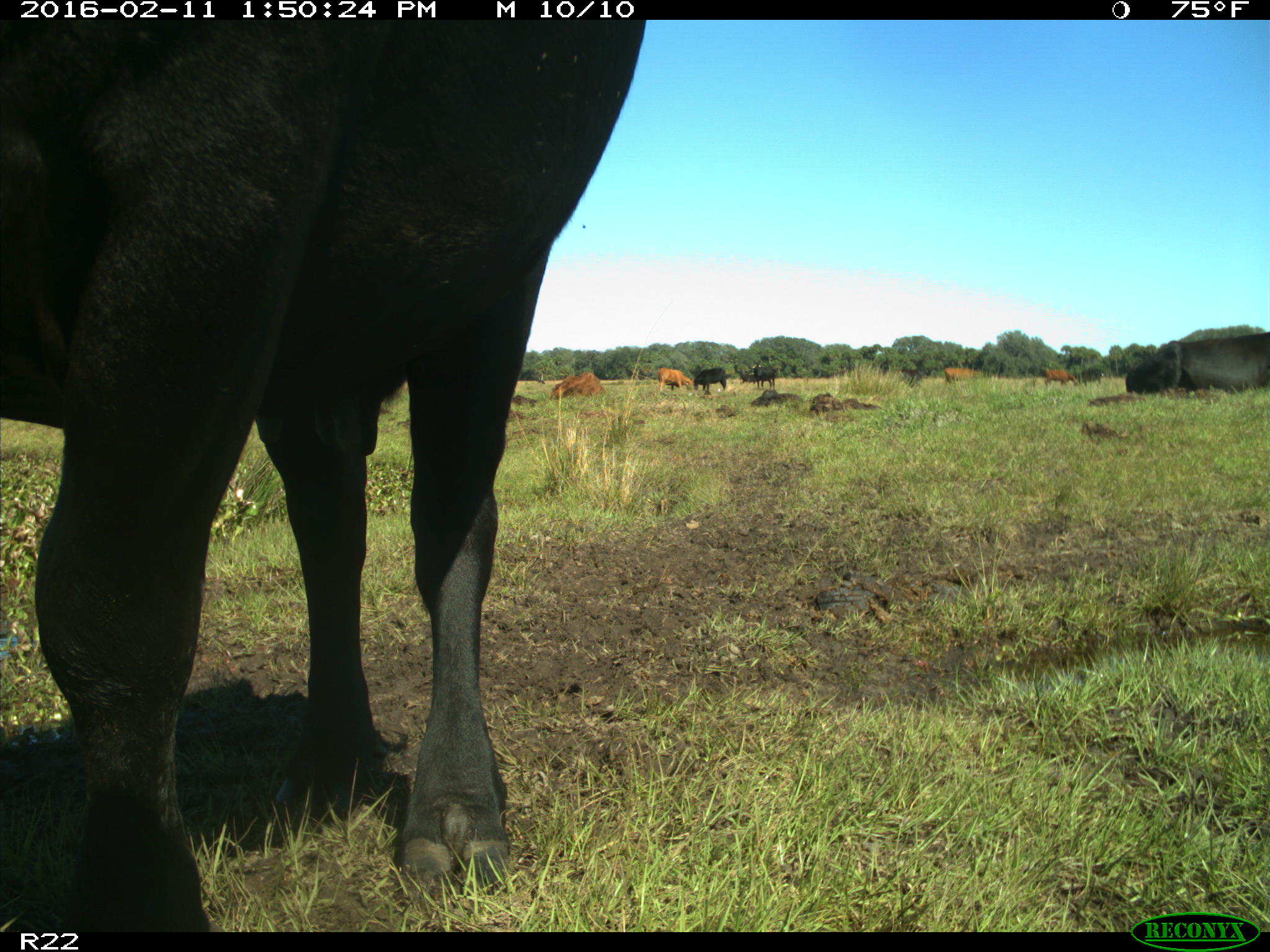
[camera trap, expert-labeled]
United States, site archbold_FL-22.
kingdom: Animalia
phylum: Chordata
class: Mammalia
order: Artiodactyla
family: Bovidae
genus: Bos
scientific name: Bos taurus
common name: domestic cow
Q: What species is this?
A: Bos taurus (domestic cow).